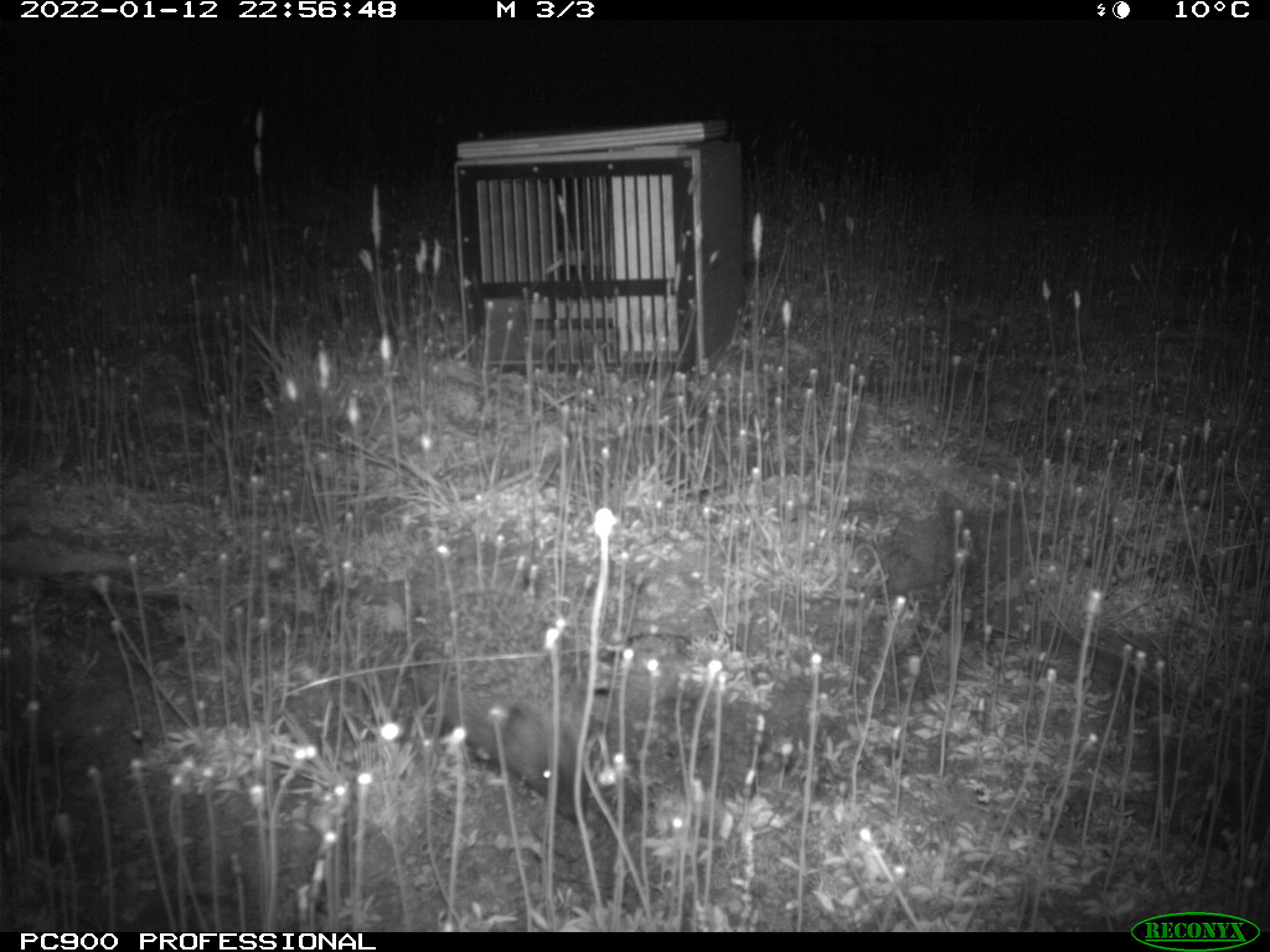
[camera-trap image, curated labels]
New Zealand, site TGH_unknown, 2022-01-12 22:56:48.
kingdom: Animalia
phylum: Chordata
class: Mammalia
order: Eulipotyphla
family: Erinaceidae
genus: Erinaceus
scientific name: Erinaceus europaeus europaeus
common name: european hedgehog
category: hedgehog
Hedgehog (european hedgehog) (Erinaceus europaeus europaeus).